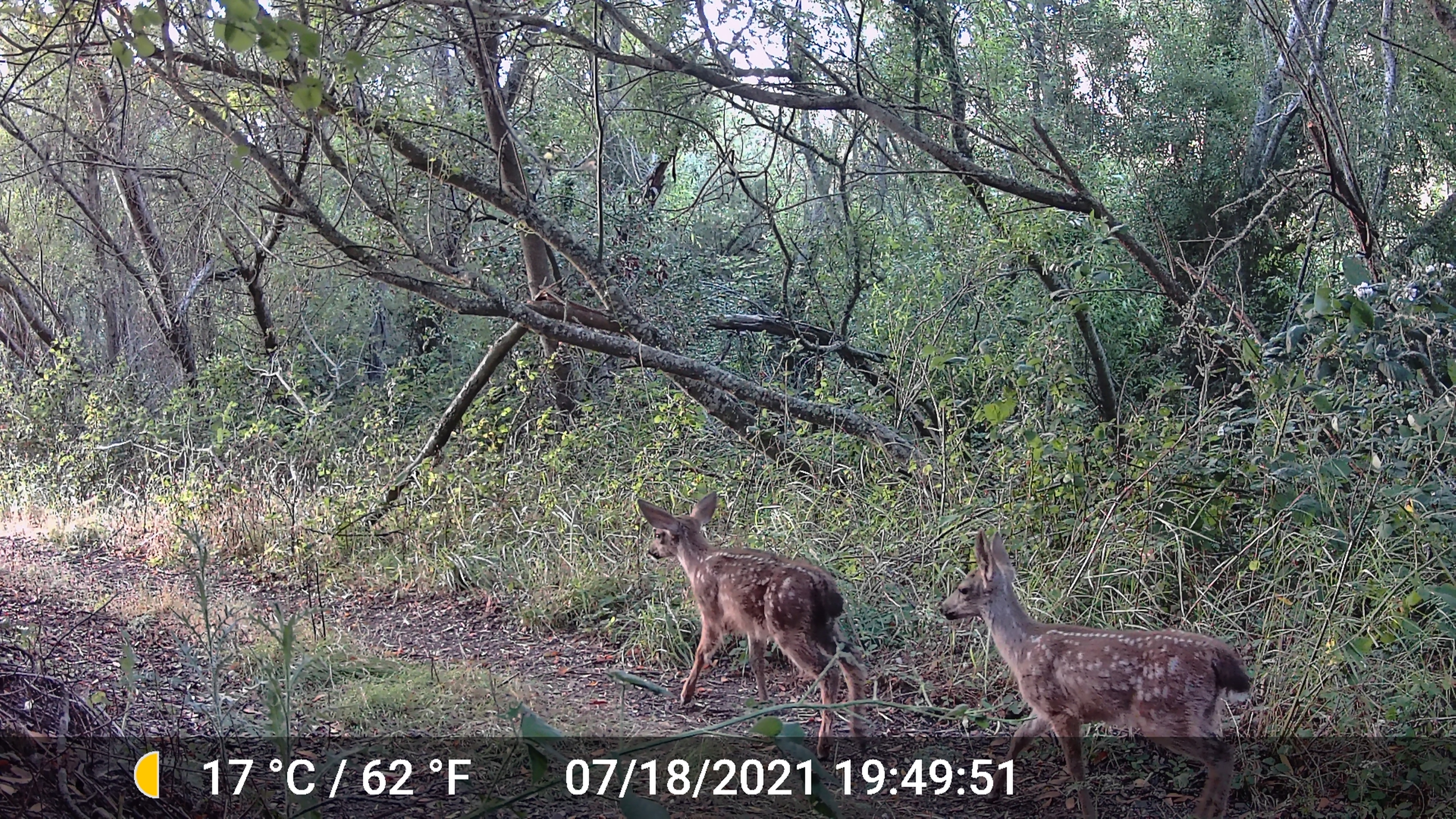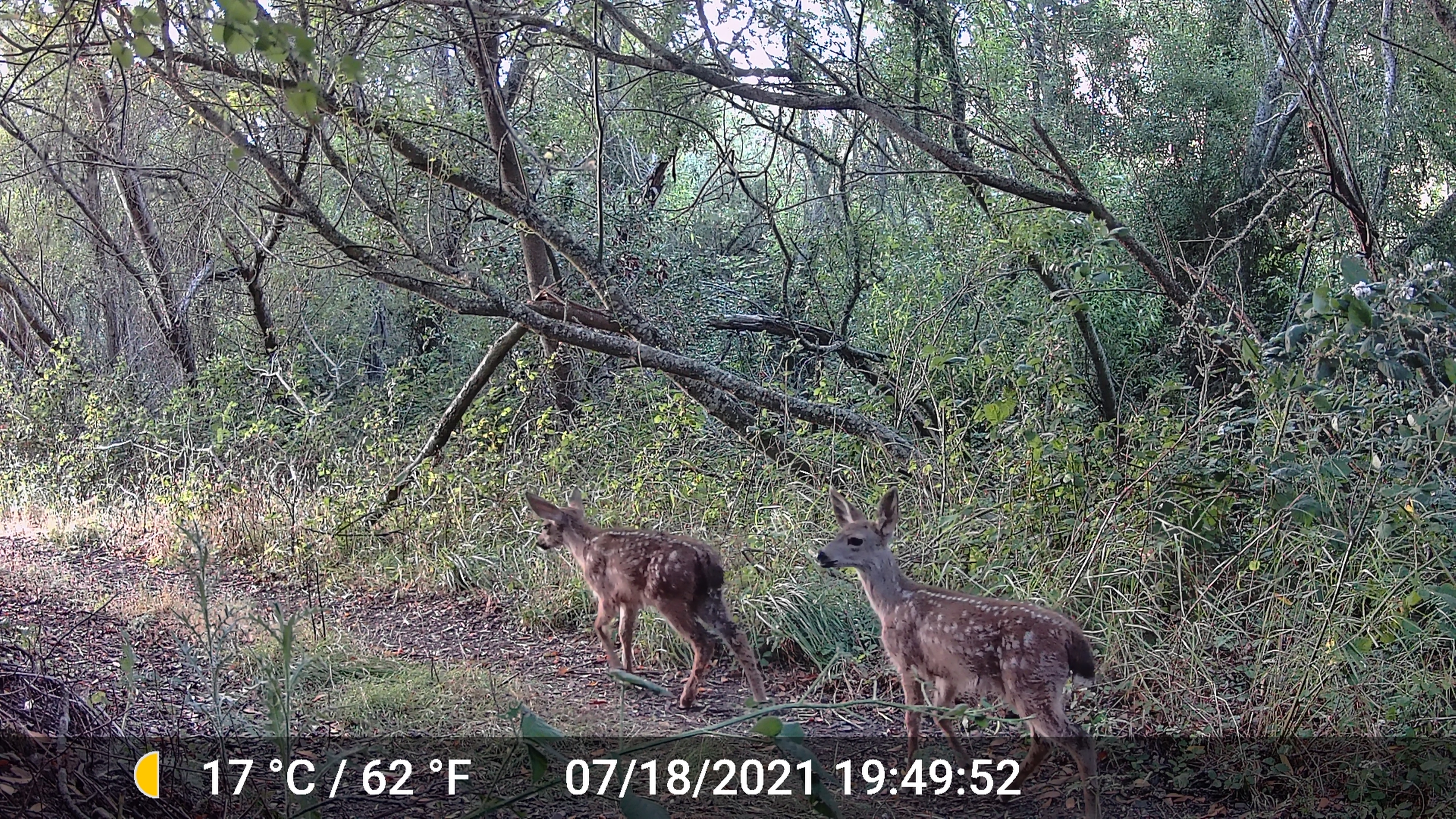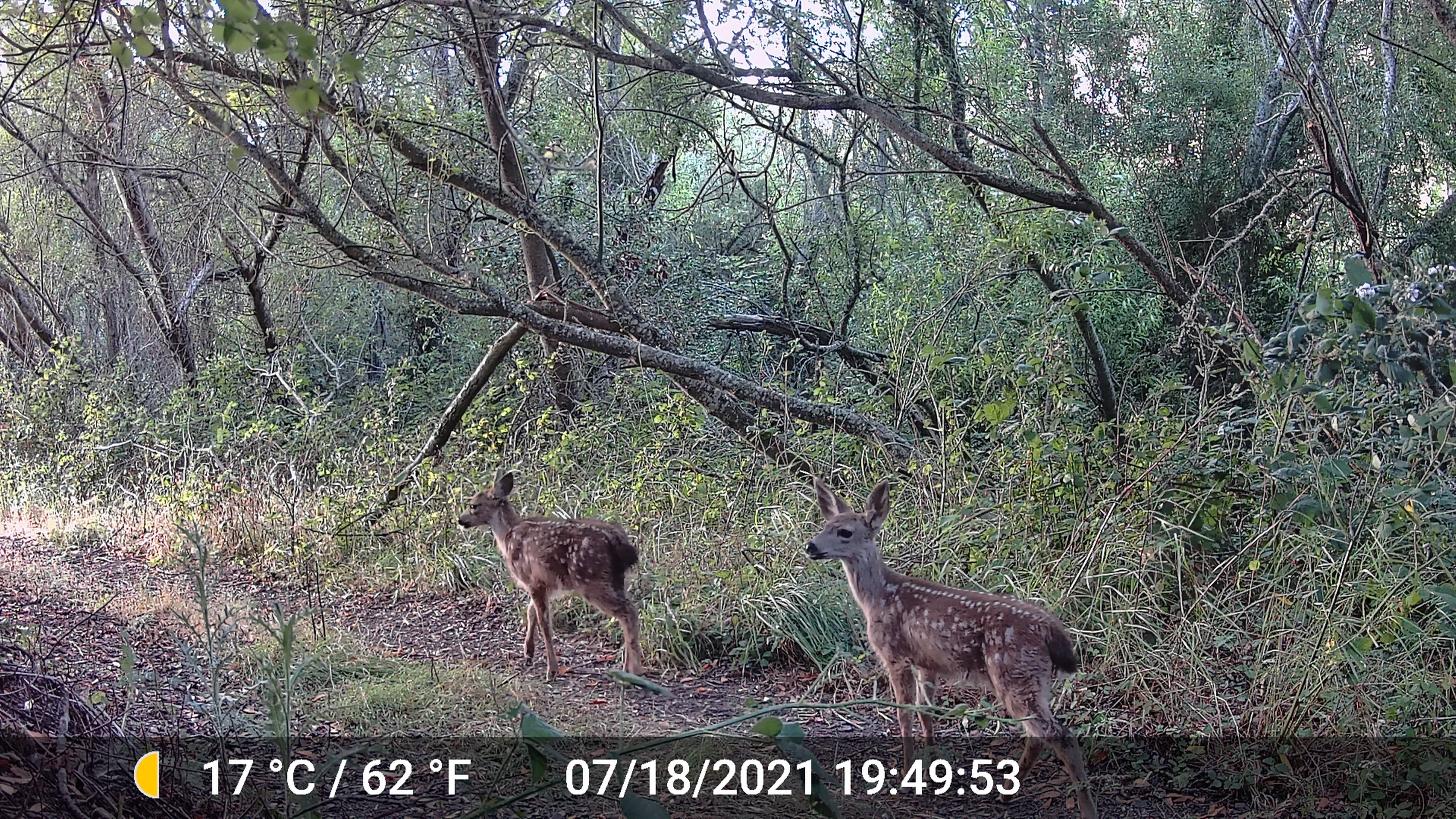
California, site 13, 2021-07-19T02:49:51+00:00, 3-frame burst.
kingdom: Animalia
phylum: Chordata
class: Mammalia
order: Artiodactyla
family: Cervidae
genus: Odocoileus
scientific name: Odocoileus hemionus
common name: mule deer